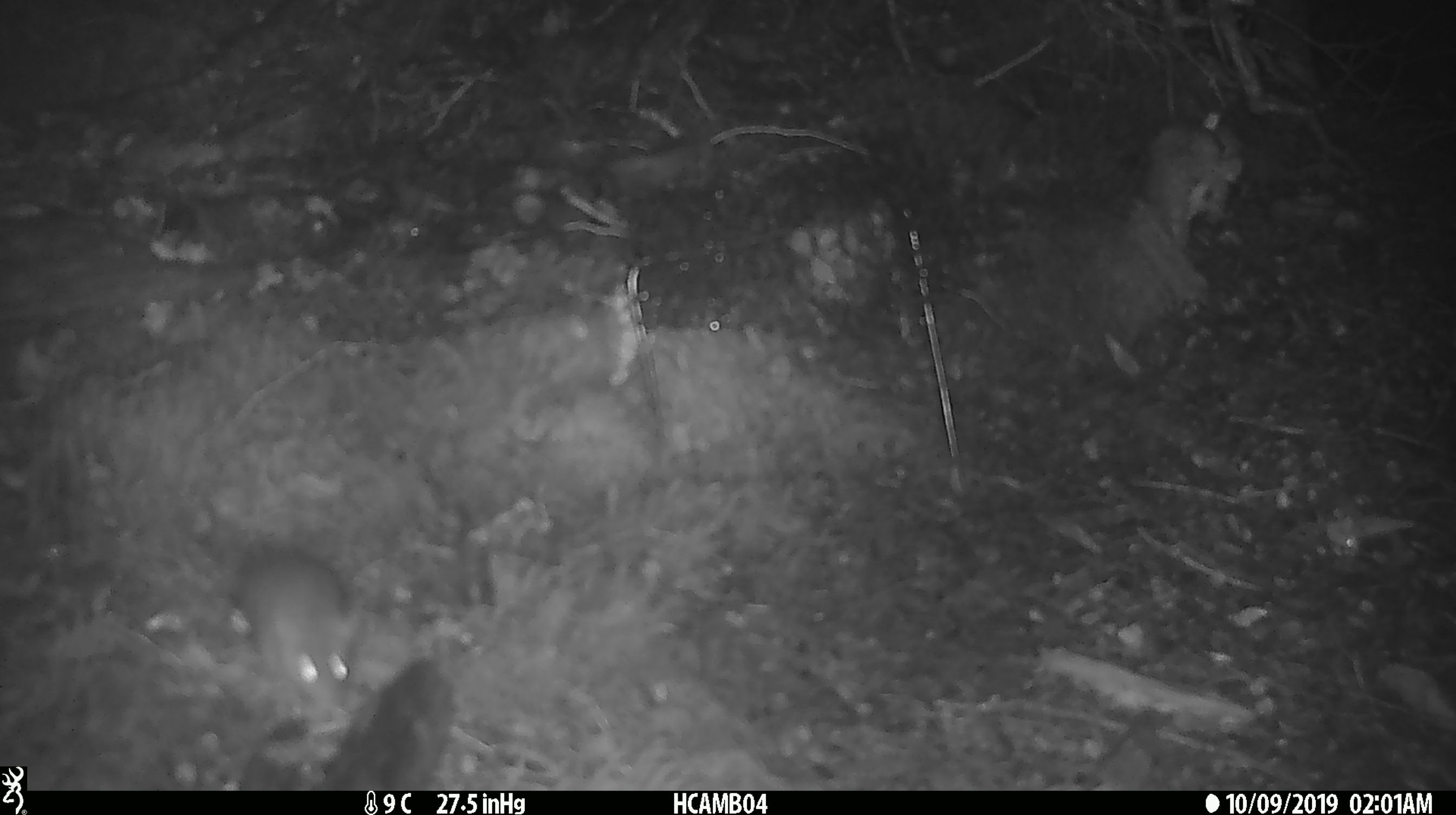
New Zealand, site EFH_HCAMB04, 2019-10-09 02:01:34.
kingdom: Animalia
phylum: Chordata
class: Mammalia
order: Rodentia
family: Muridae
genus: Mus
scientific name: Mus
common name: mouse